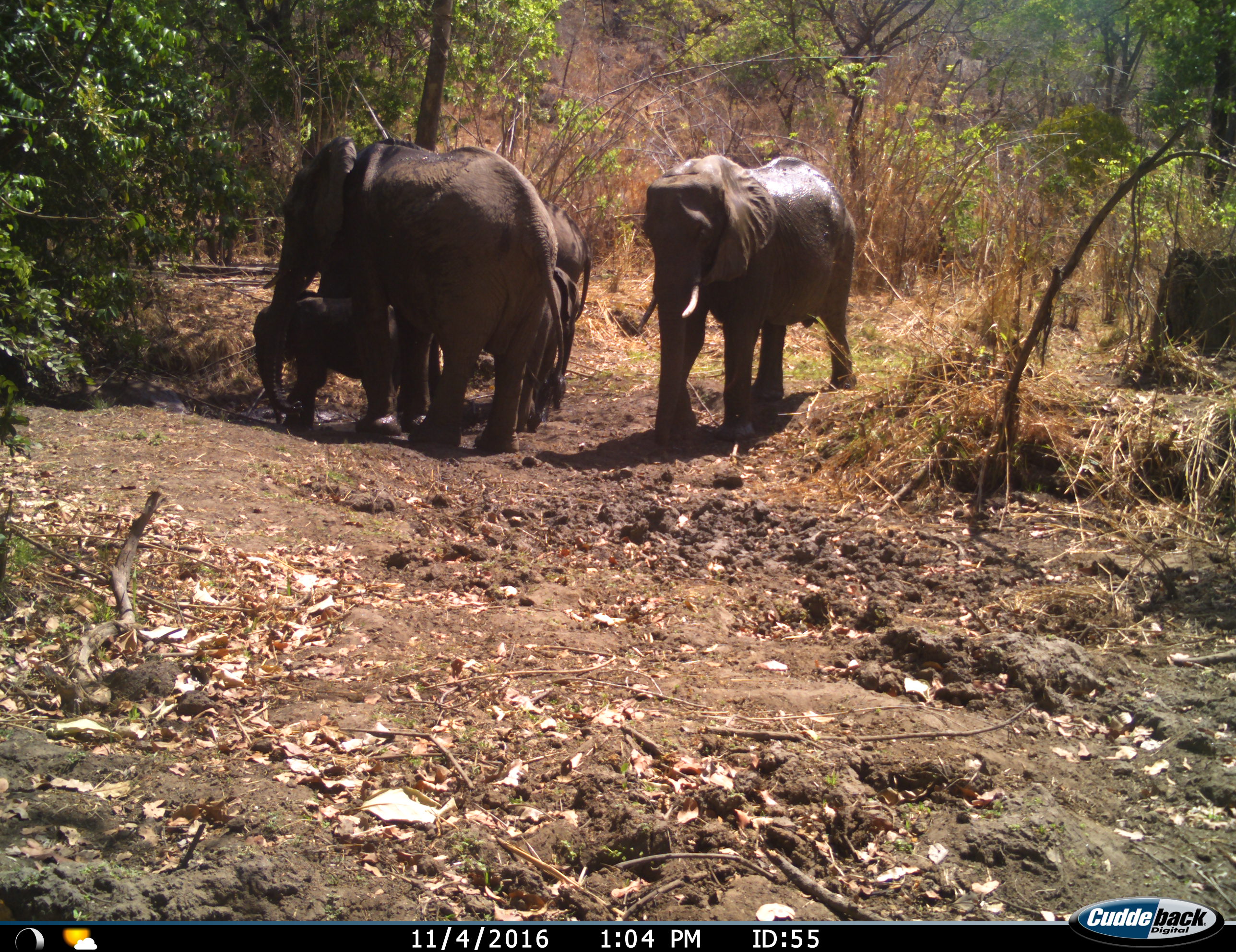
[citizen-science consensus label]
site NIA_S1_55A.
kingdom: Animalia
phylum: Chordata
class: Mammalia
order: Proboscidea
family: Elephantidae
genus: Loxodonta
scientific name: Loxodonta africana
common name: african bush elephant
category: elephant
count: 5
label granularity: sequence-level